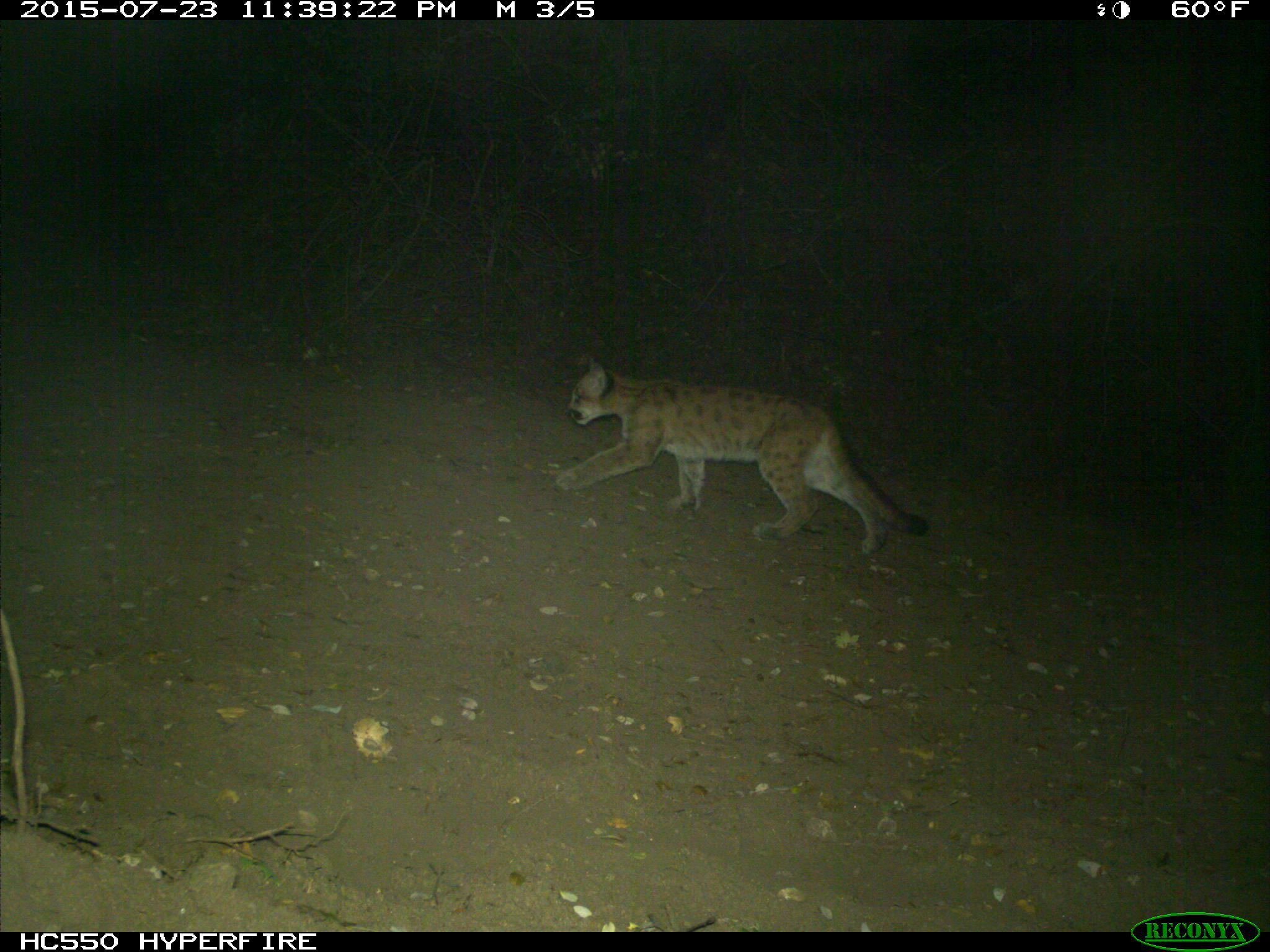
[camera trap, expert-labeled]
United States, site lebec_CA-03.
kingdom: Animalia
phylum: Chordata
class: Mammalia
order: Carnivora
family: Felidae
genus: Puma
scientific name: Puma concolor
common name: mountain lion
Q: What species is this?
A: Puma concolor (mountain lion).